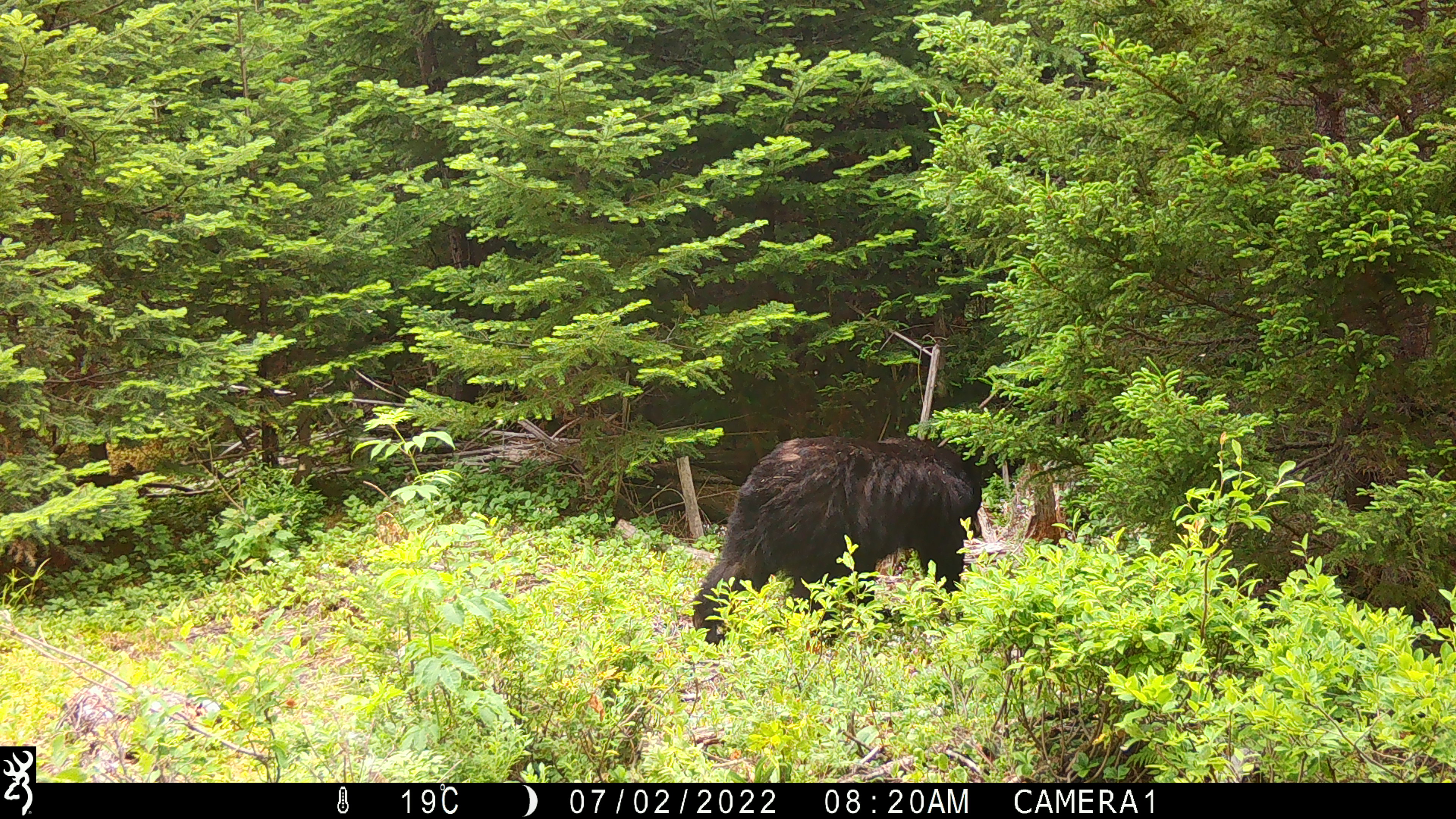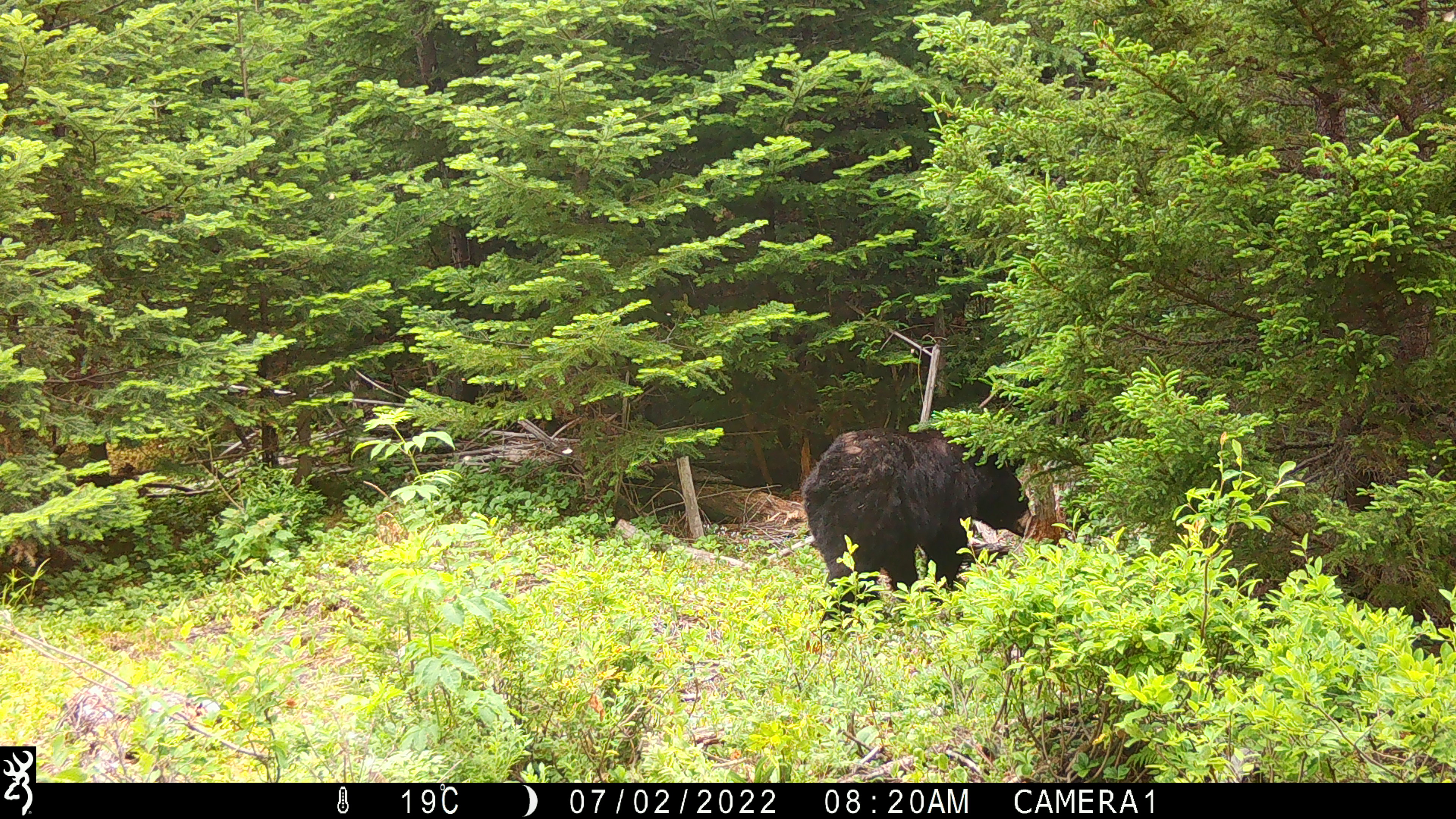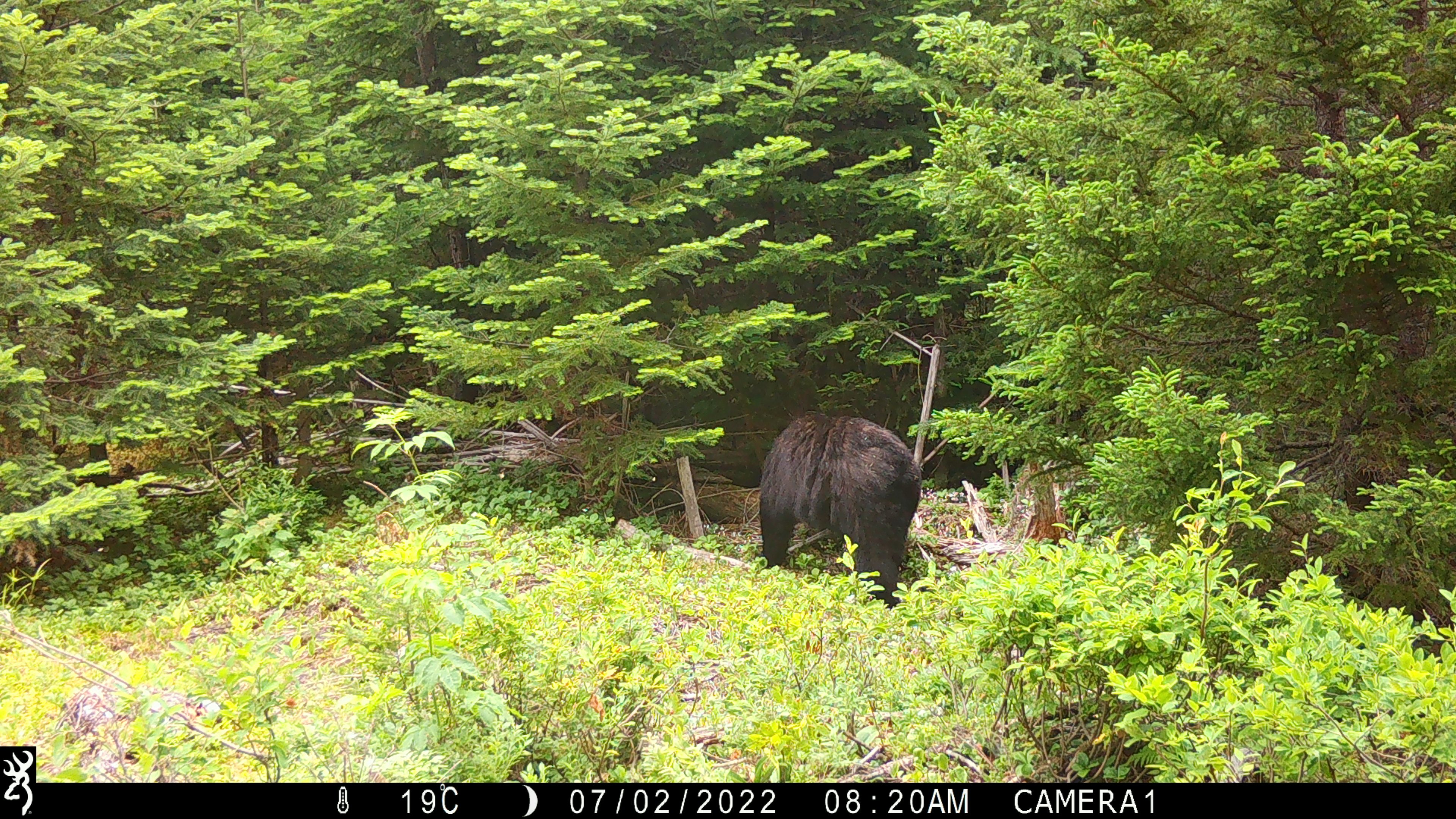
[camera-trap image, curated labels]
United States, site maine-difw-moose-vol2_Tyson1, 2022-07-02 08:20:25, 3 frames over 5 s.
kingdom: Animalia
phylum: Chordata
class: Mammalia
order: Carnivora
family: Ursidae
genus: Ursus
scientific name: Ursus americanus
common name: black bear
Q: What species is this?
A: Black bear (Ursus americanus).